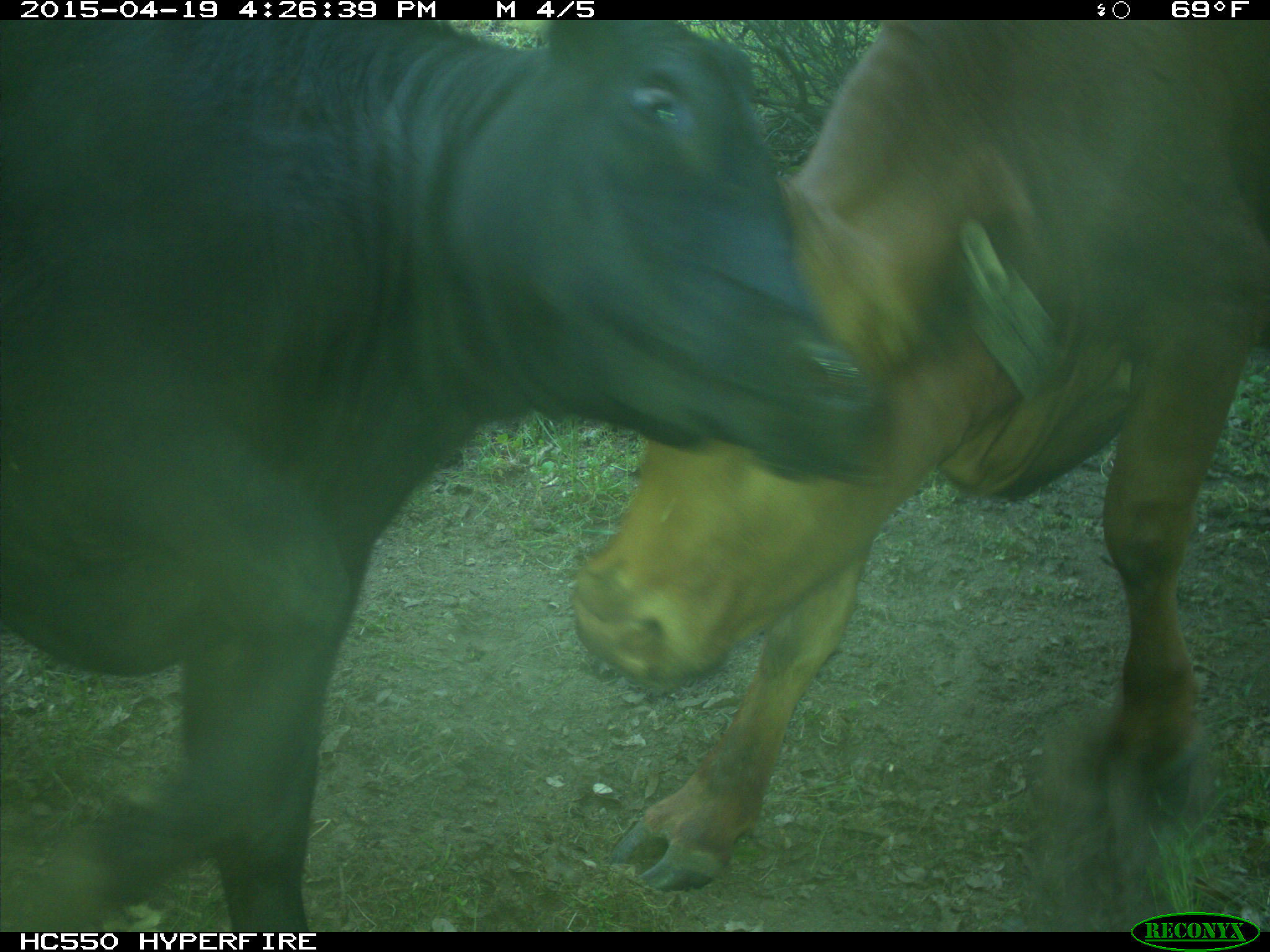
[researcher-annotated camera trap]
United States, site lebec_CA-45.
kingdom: Animalia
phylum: Chordata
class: Mammalia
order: Artiodactyla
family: Bovidae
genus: Bos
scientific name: Bos taurus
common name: domestic cow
Bos taurus (domestic cow).